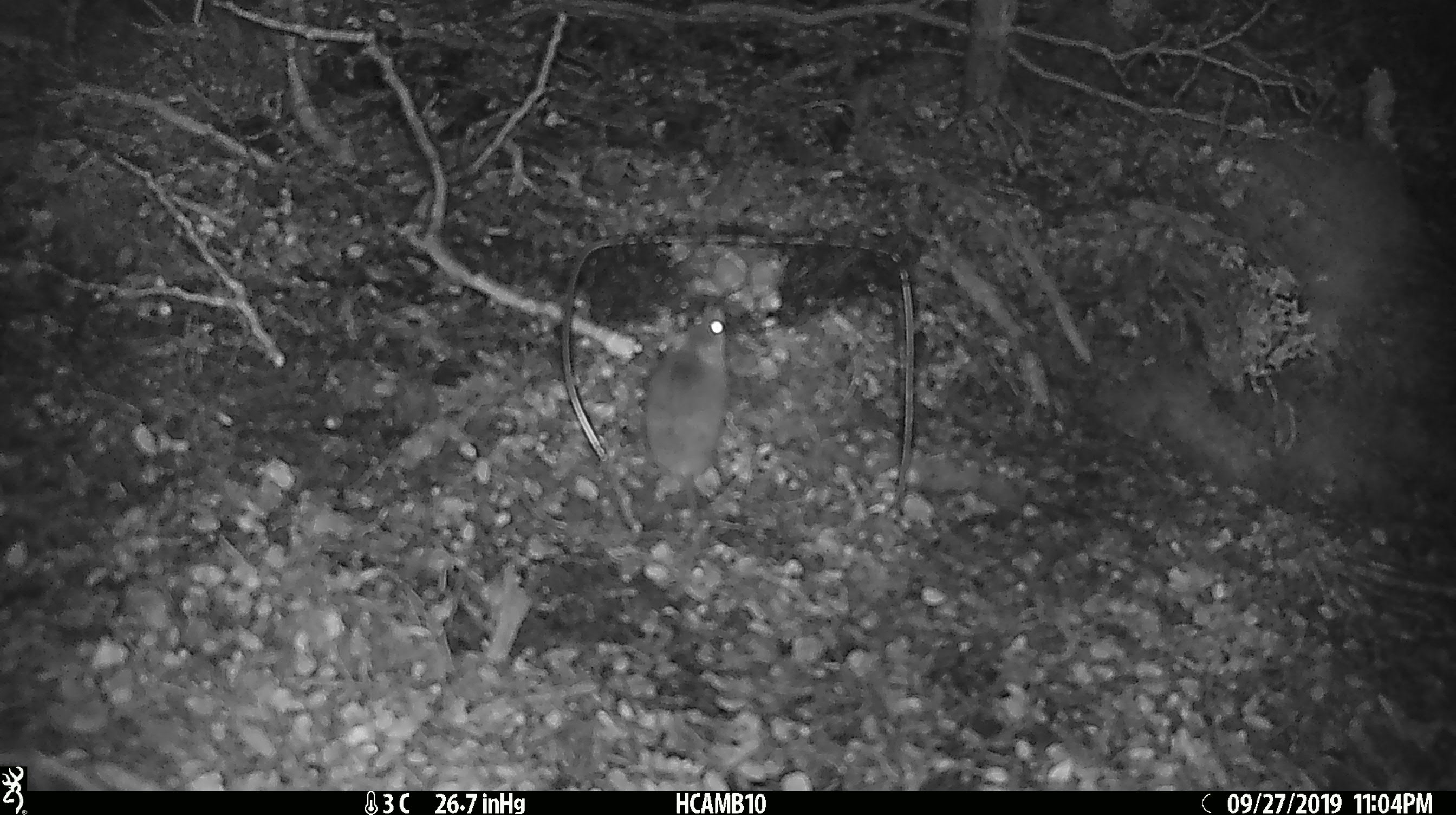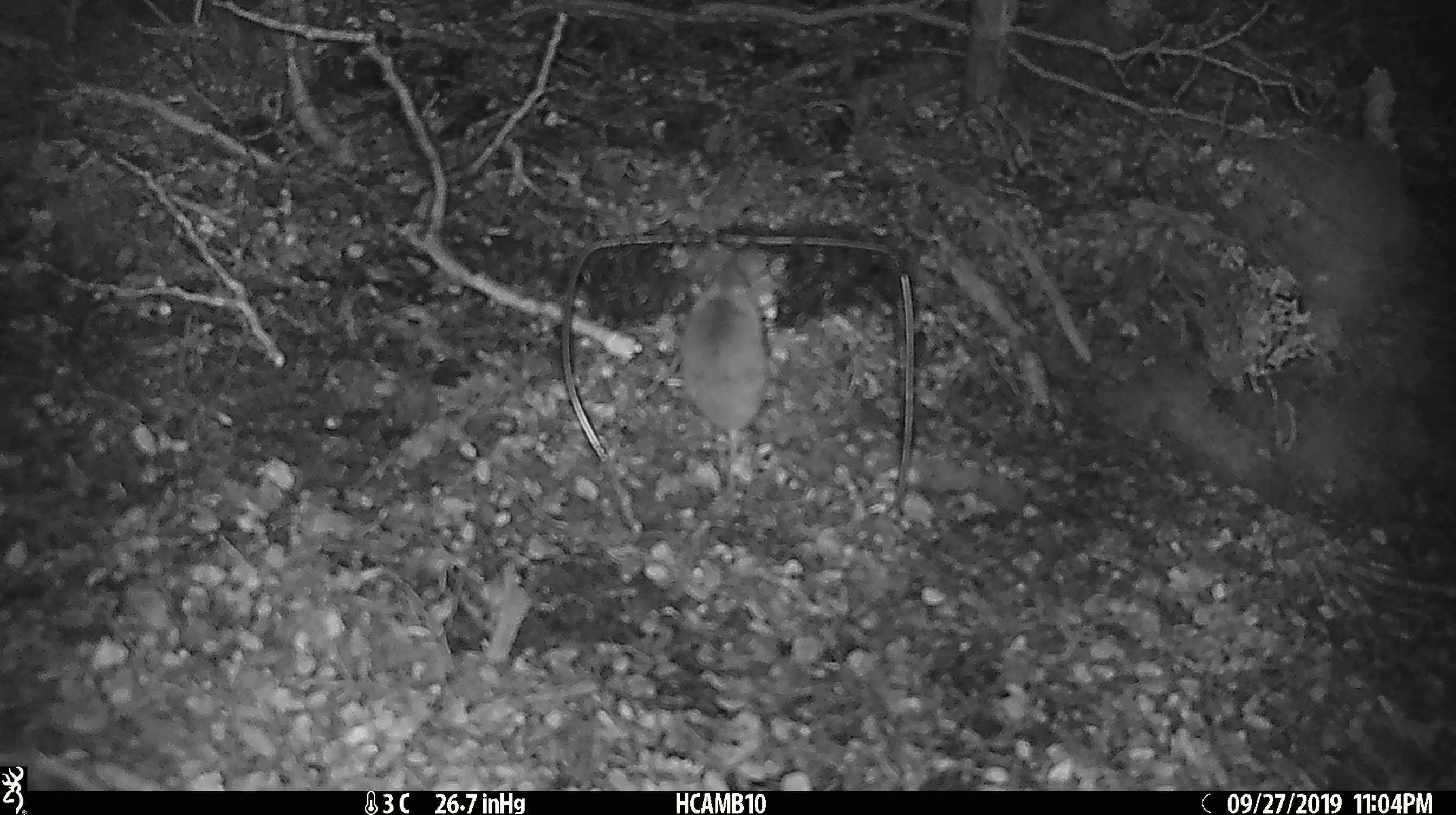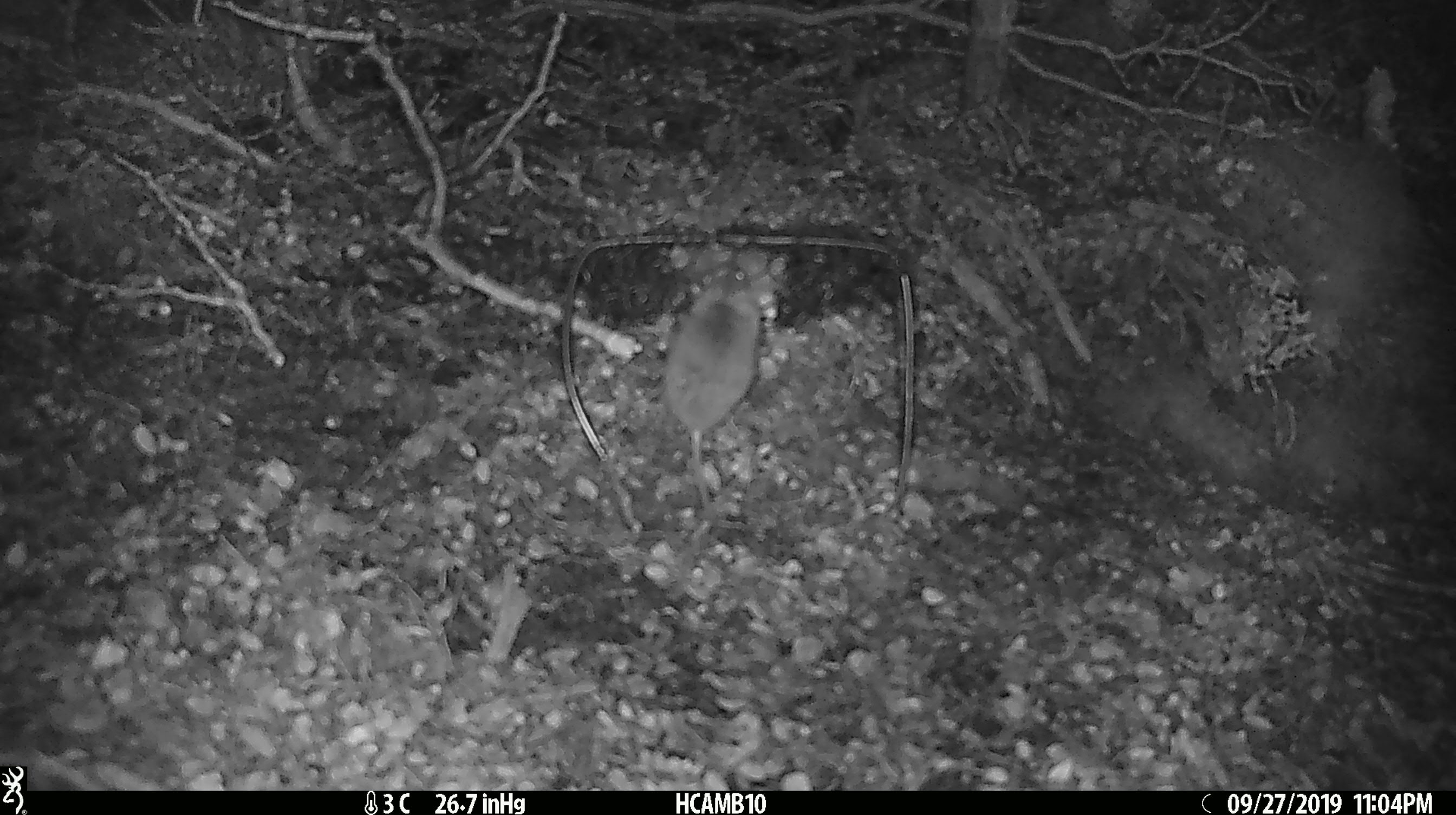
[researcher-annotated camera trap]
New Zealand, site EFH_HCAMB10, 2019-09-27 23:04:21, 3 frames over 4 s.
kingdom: Animalia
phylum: Chordata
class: Mammalia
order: Rodentia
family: Muridae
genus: Mus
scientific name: Mus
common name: mouse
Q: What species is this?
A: Mouse (Mus).